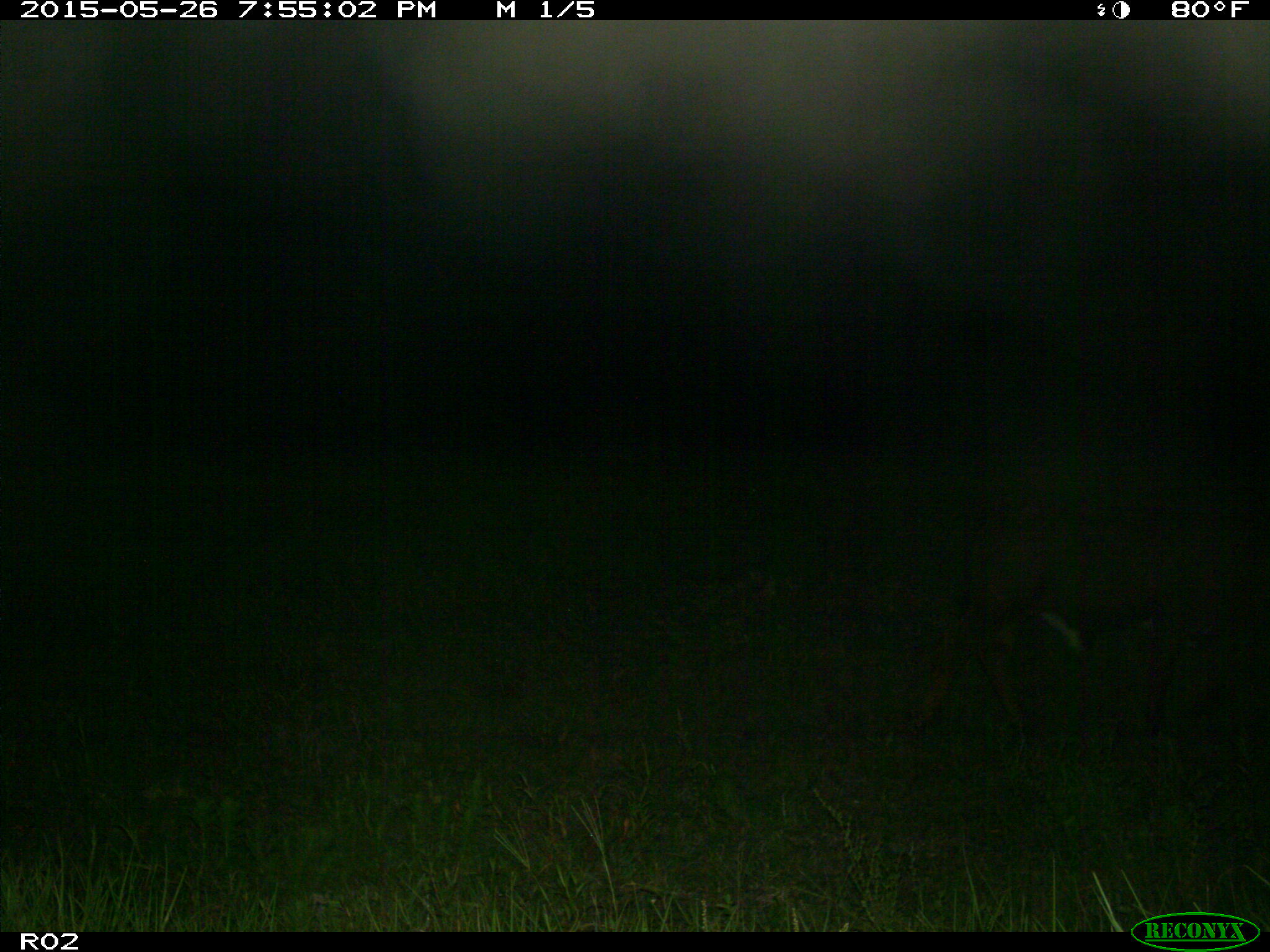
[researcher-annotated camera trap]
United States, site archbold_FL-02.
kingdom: Animalia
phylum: Chordata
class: Mammalia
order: Artiodactyla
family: Bovidae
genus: Bos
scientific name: Bos taurus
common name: domestic cow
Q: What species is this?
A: Bos taurus (domestic cow).